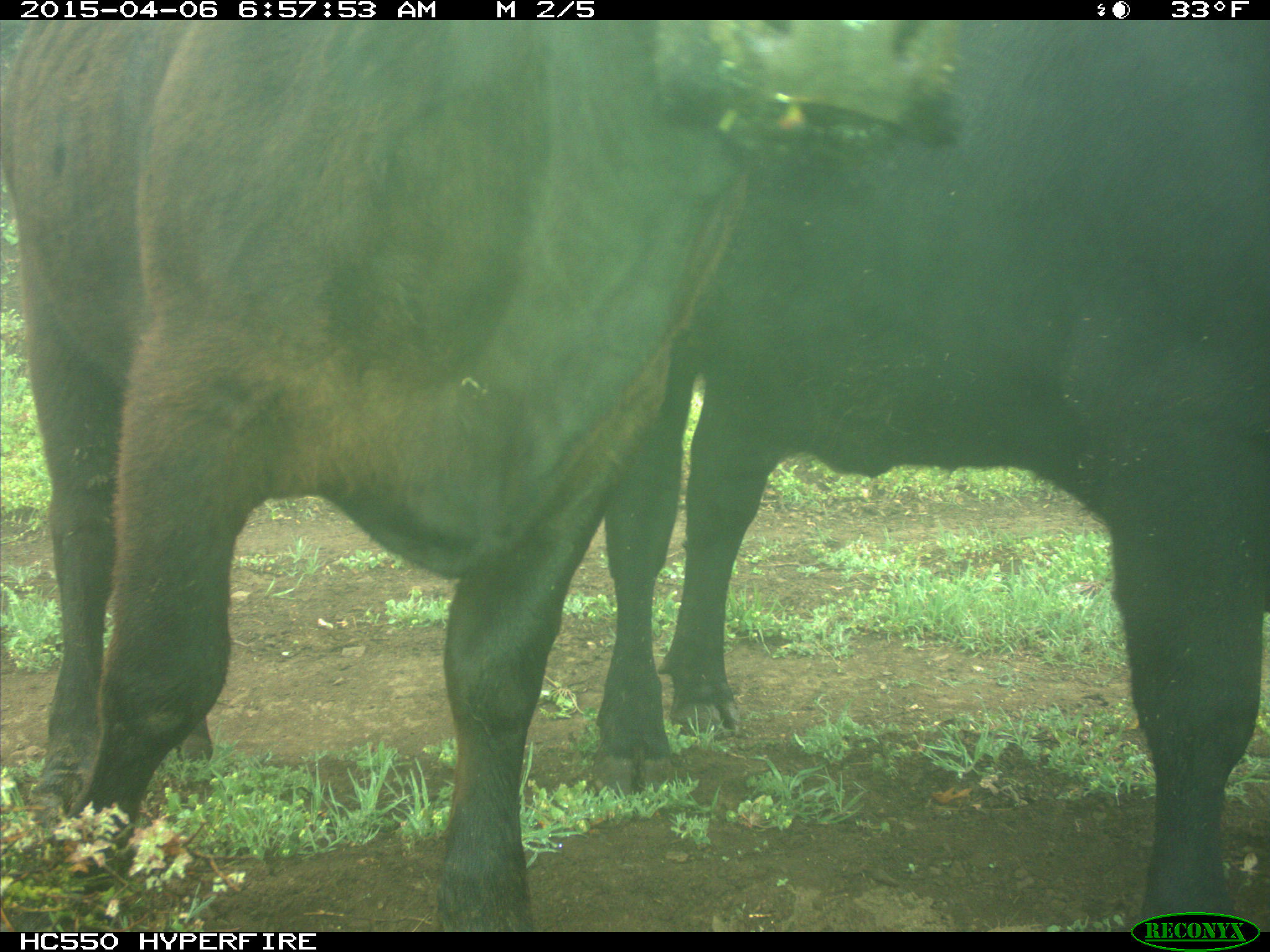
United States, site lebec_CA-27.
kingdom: Animalia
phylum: Chordata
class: Mammalia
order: Artiodactyla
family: Bovidae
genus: Bos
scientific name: Bos taurus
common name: domestic cow